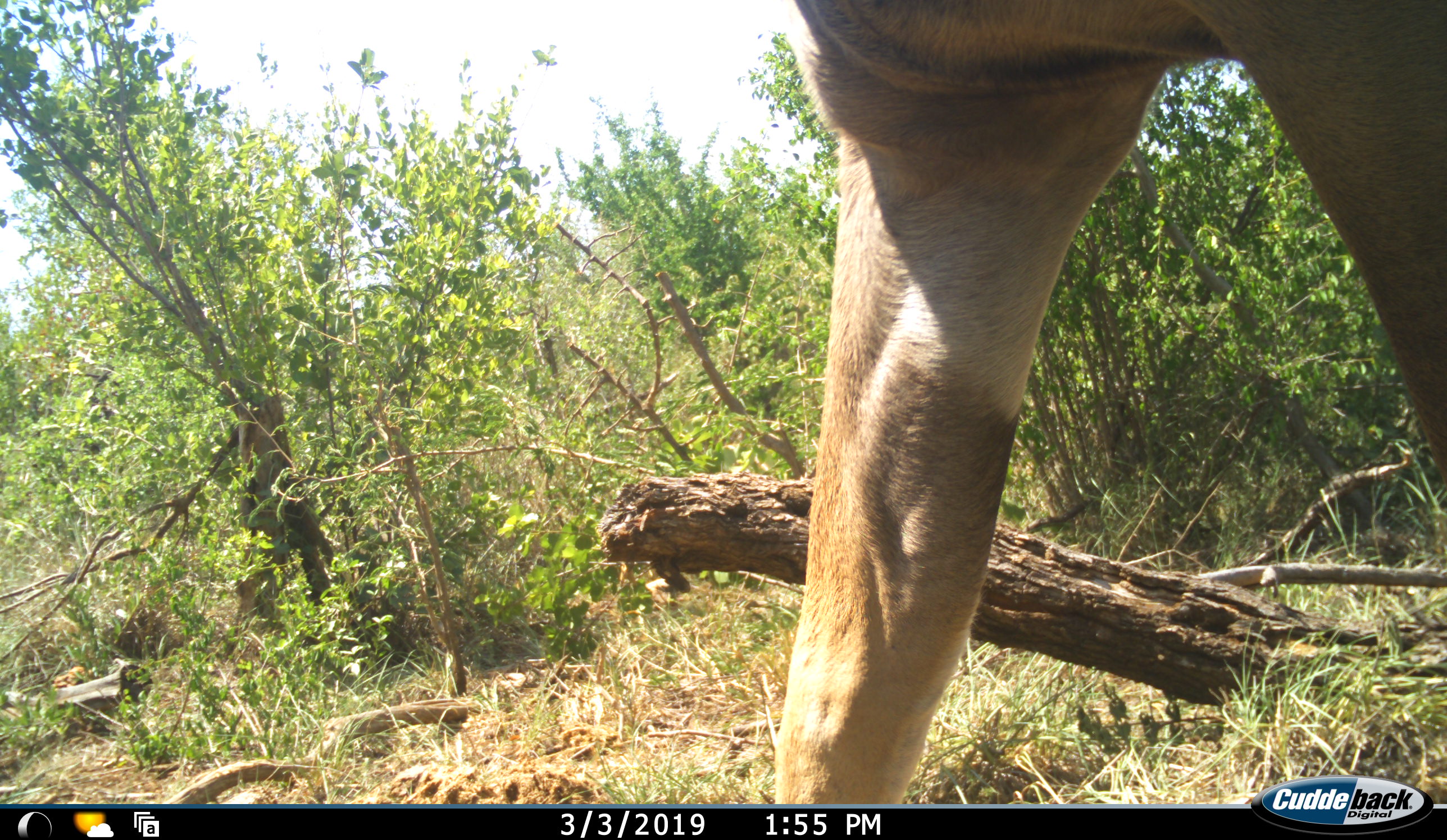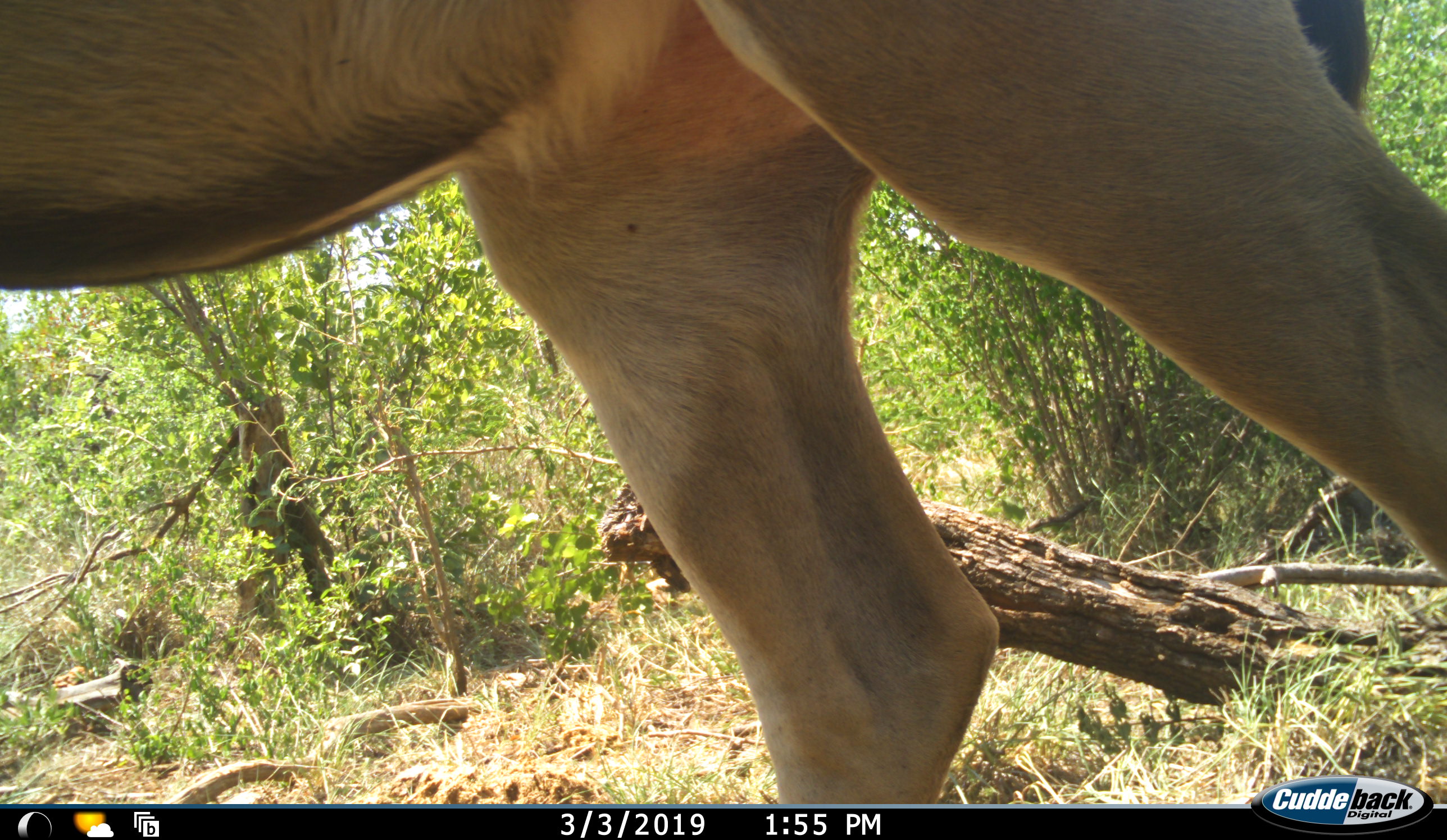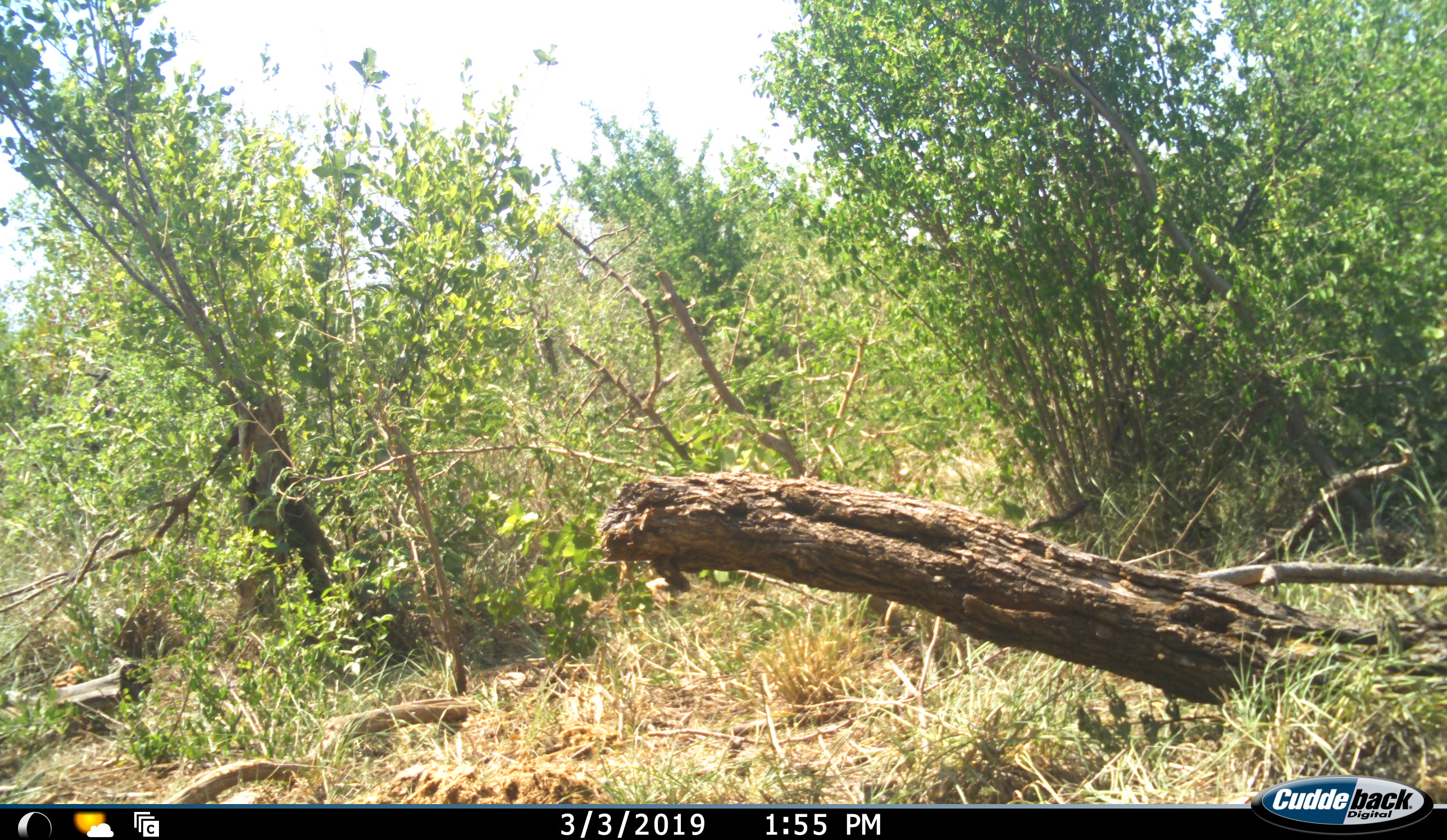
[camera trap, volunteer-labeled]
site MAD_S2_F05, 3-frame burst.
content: unidentified animal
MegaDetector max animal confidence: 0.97